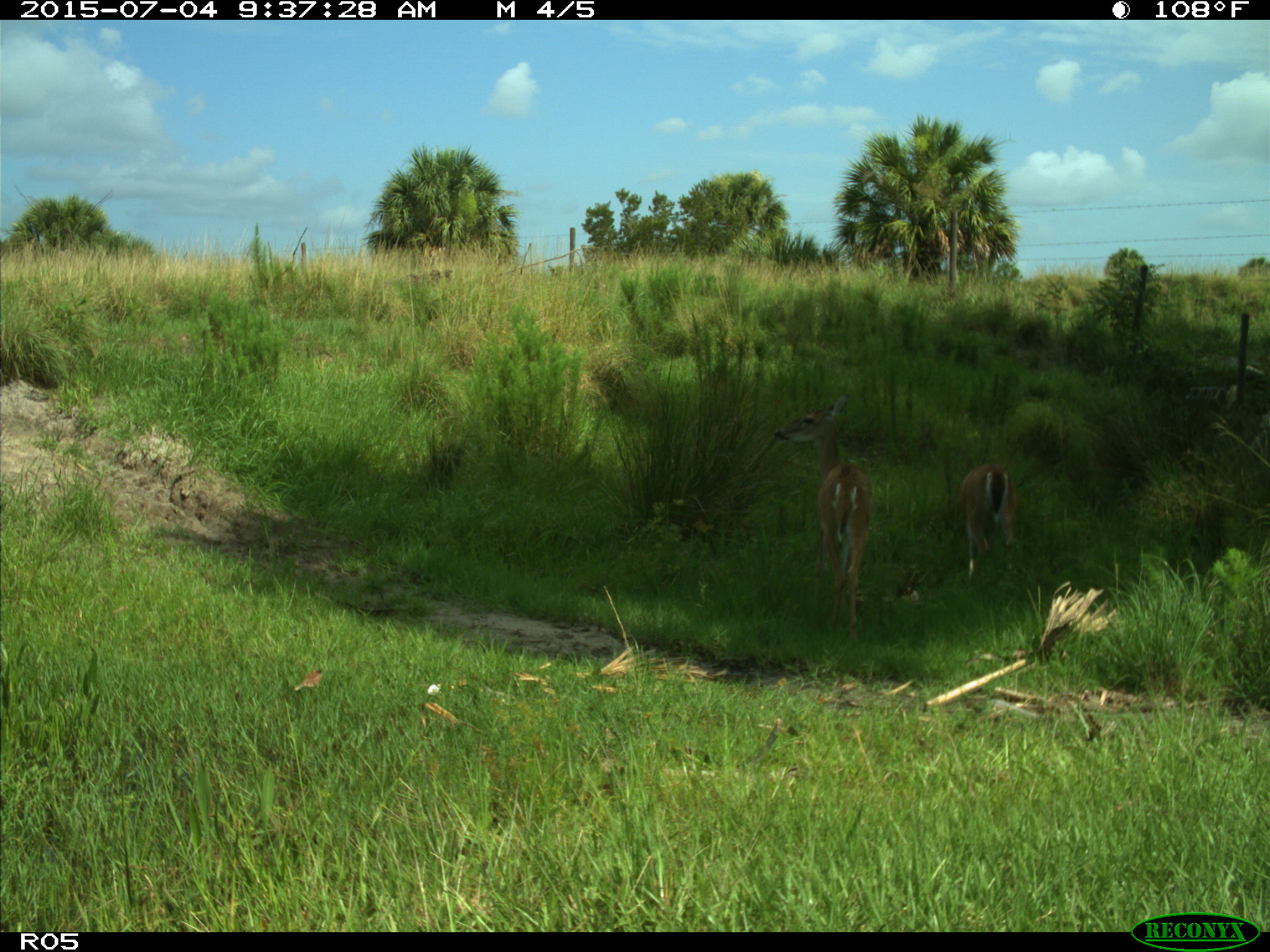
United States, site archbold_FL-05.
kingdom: Animalia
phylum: Chordata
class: Mammalia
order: Artiodactyla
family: Cervidae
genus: Odocoileus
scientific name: Odocoileus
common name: deer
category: unidentified deer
Unidentified deer (deer) (Odocoileus).